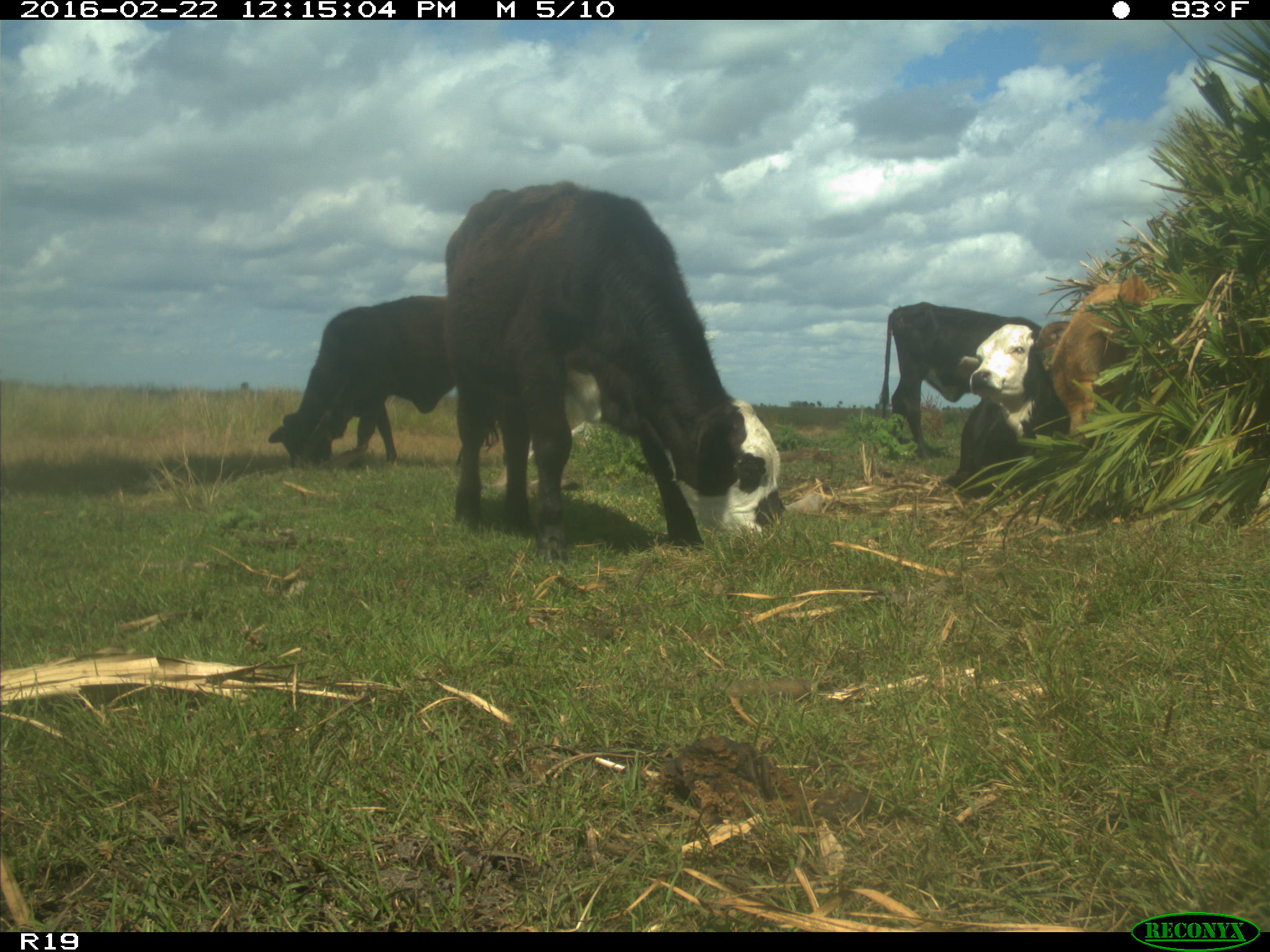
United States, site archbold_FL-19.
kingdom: Animalia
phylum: Chordata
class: Mammalia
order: Artiodactyla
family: Bovidae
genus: Bos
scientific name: Bos taurus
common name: domestic cow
Bos taurus (domestic cow).